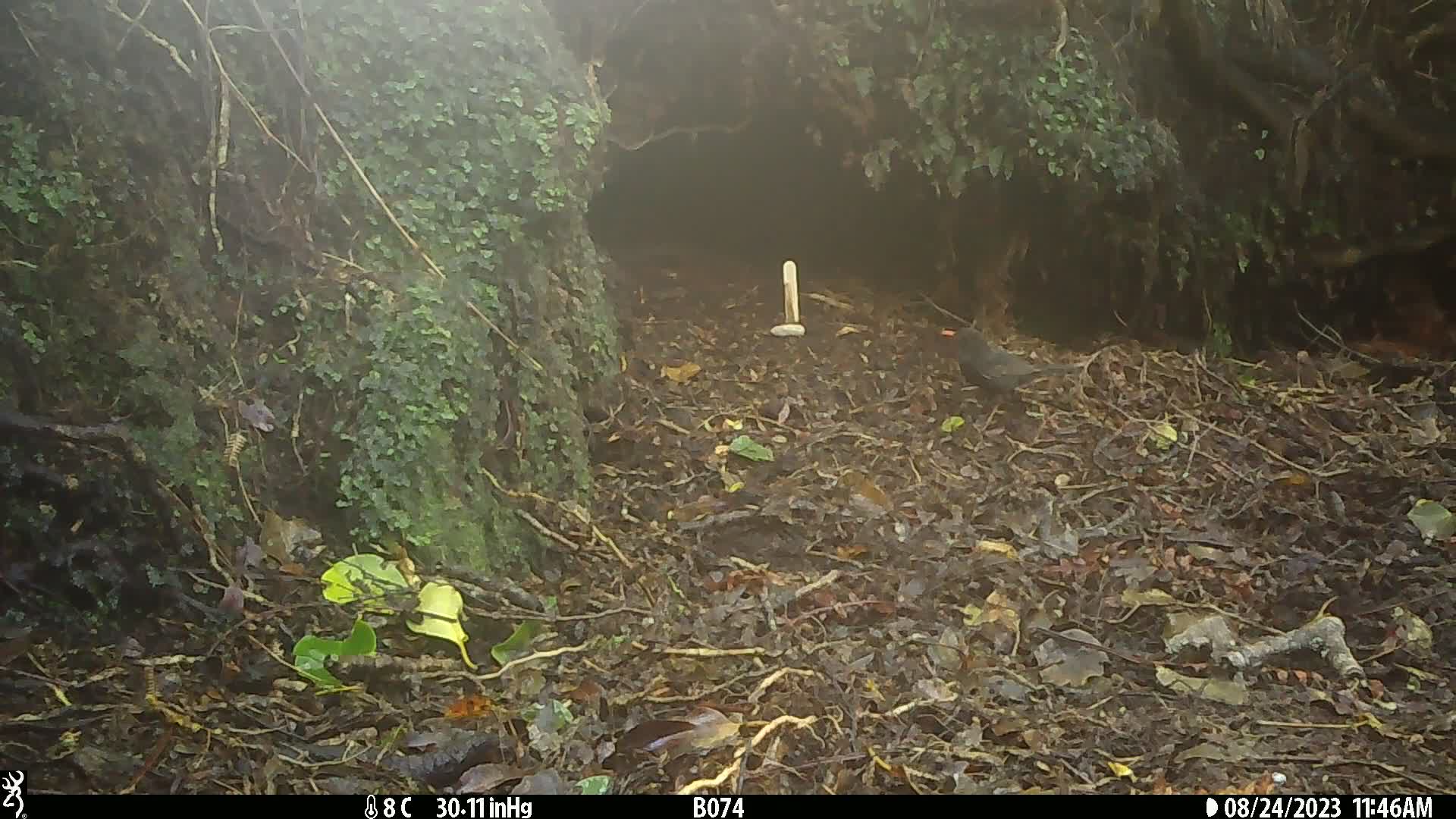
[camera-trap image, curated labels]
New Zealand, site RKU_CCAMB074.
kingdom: Animalia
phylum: Chordata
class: Aves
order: Passeriformes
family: Turdidae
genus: Turdus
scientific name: Turdus merula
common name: eurasian blackbird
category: blackbird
Blackbird (eurasian blackbird) (Turdus merula).